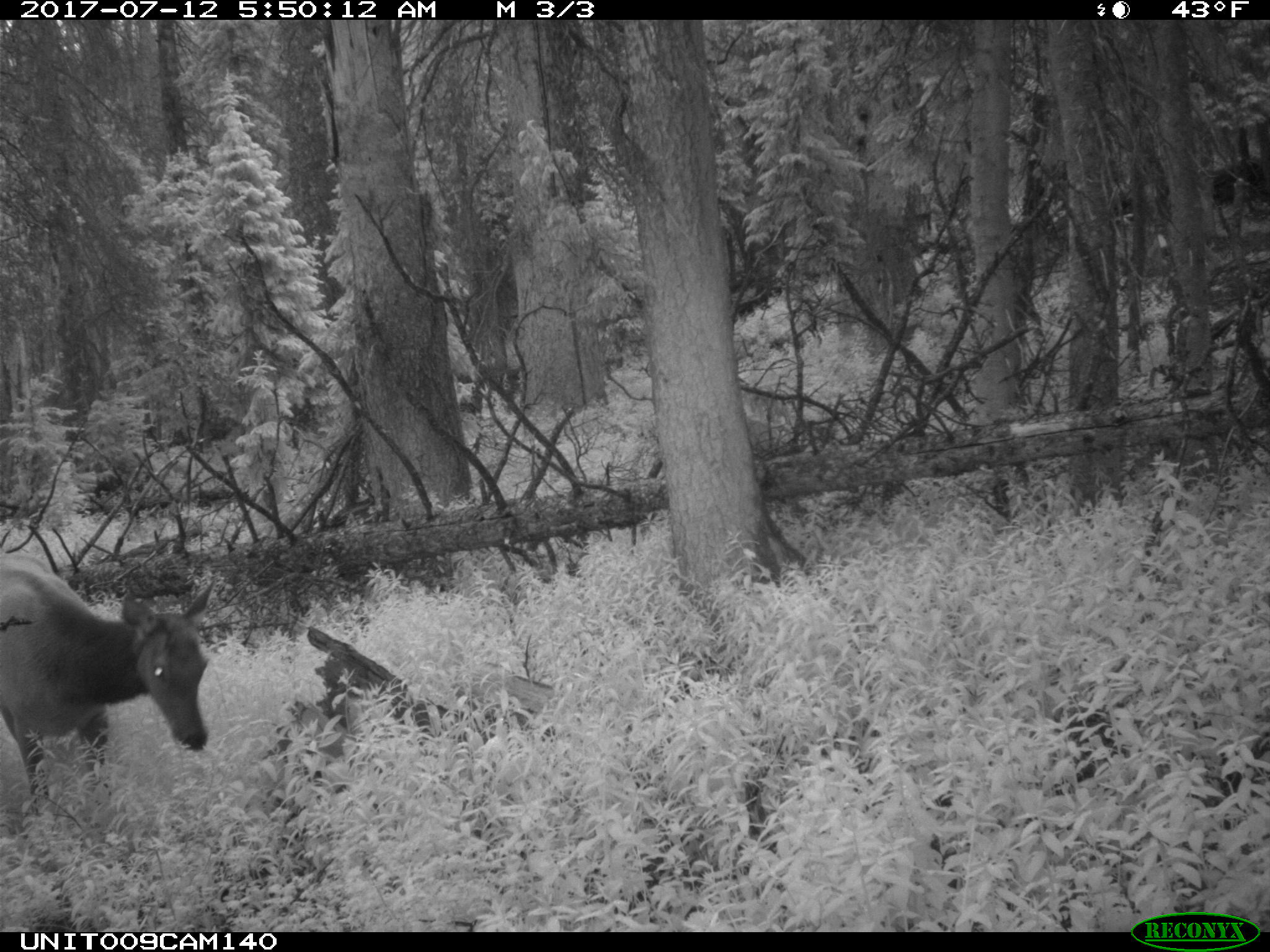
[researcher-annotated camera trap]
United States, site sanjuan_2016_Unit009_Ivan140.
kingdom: Animalia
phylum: Chordata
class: Mammalia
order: Artiodactyla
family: Cervidae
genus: Cervus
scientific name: Cervus elaphus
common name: red deer